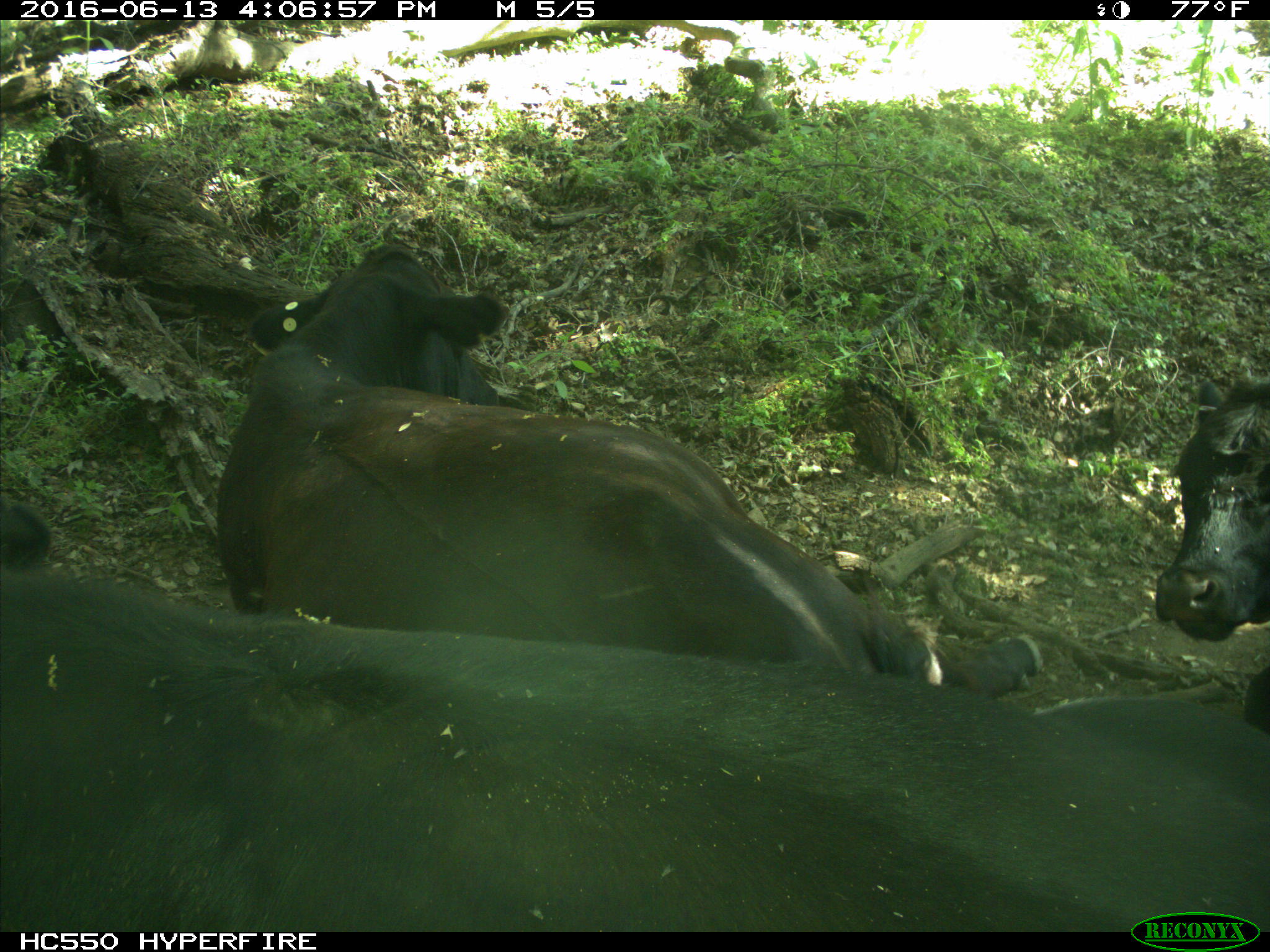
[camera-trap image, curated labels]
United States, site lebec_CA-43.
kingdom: Animalia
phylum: Chordata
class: Mammalia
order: Artiodactyla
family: Bovidae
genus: Bos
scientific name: Bos taurus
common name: domestic cow